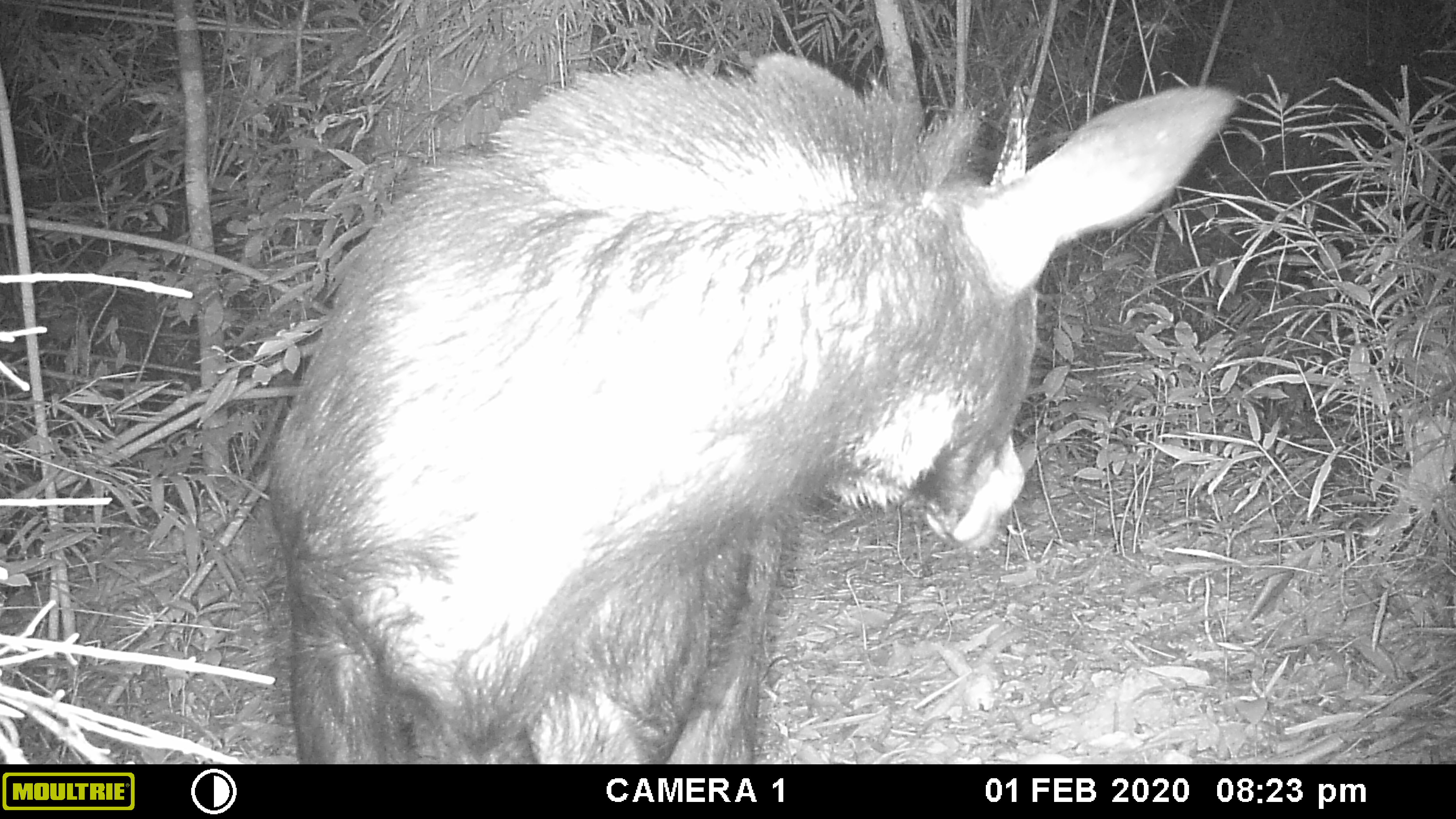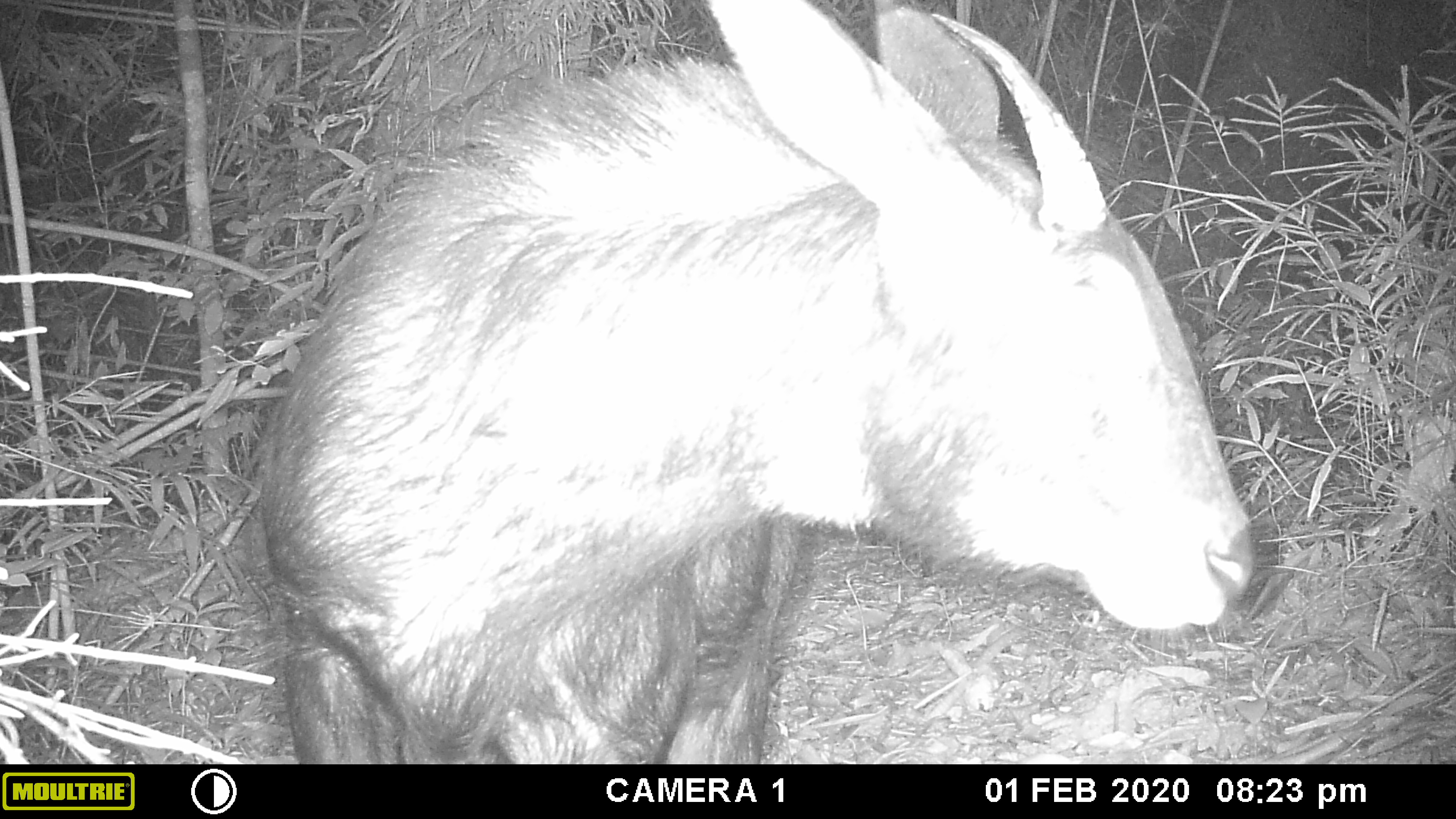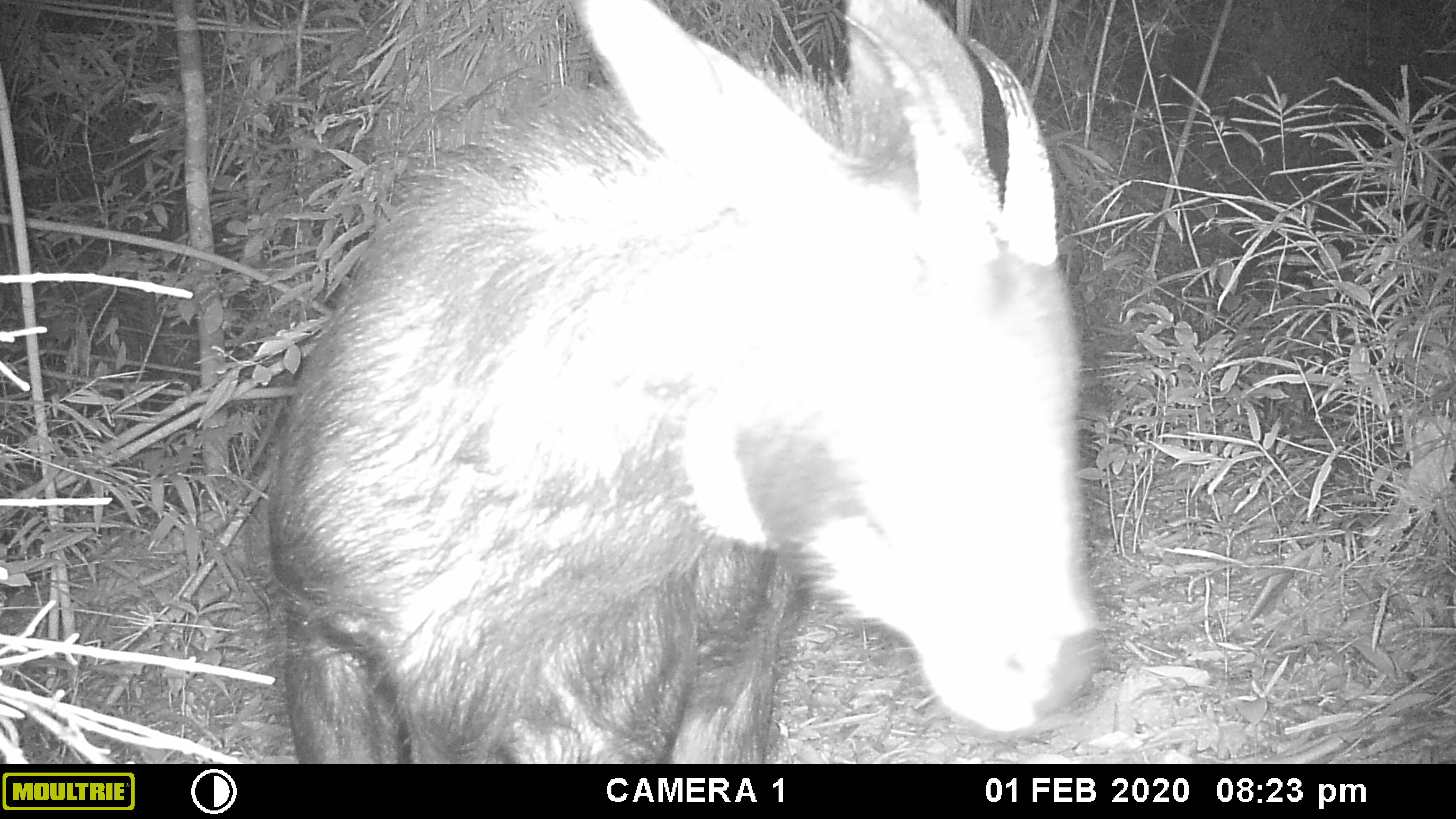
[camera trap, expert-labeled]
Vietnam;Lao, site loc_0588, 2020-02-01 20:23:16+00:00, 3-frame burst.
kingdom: Animalia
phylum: Chordata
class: Mammalia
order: Artiodactyla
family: Bovidae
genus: Capricornis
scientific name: Capricornis sumatraensis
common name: chinese serow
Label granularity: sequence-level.